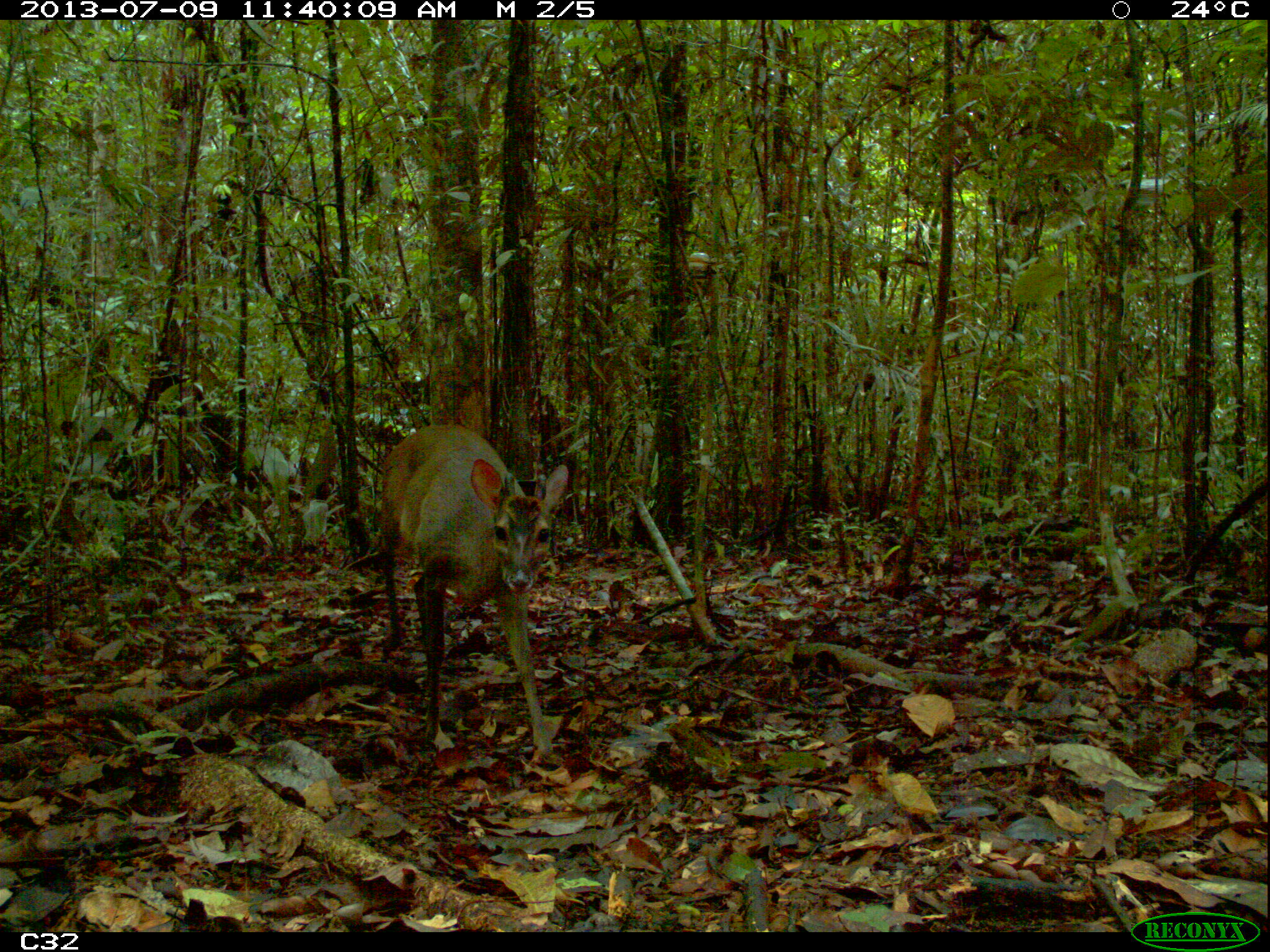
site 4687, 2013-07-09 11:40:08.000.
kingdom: Animalia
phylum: Chordata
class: Mammalia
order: Artiodactyla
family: Cervidae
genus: Mazama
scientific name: Mazama gouazoubira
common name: gray brocket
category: mazama gouazaoubira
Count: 1.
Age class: adult.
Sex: male.